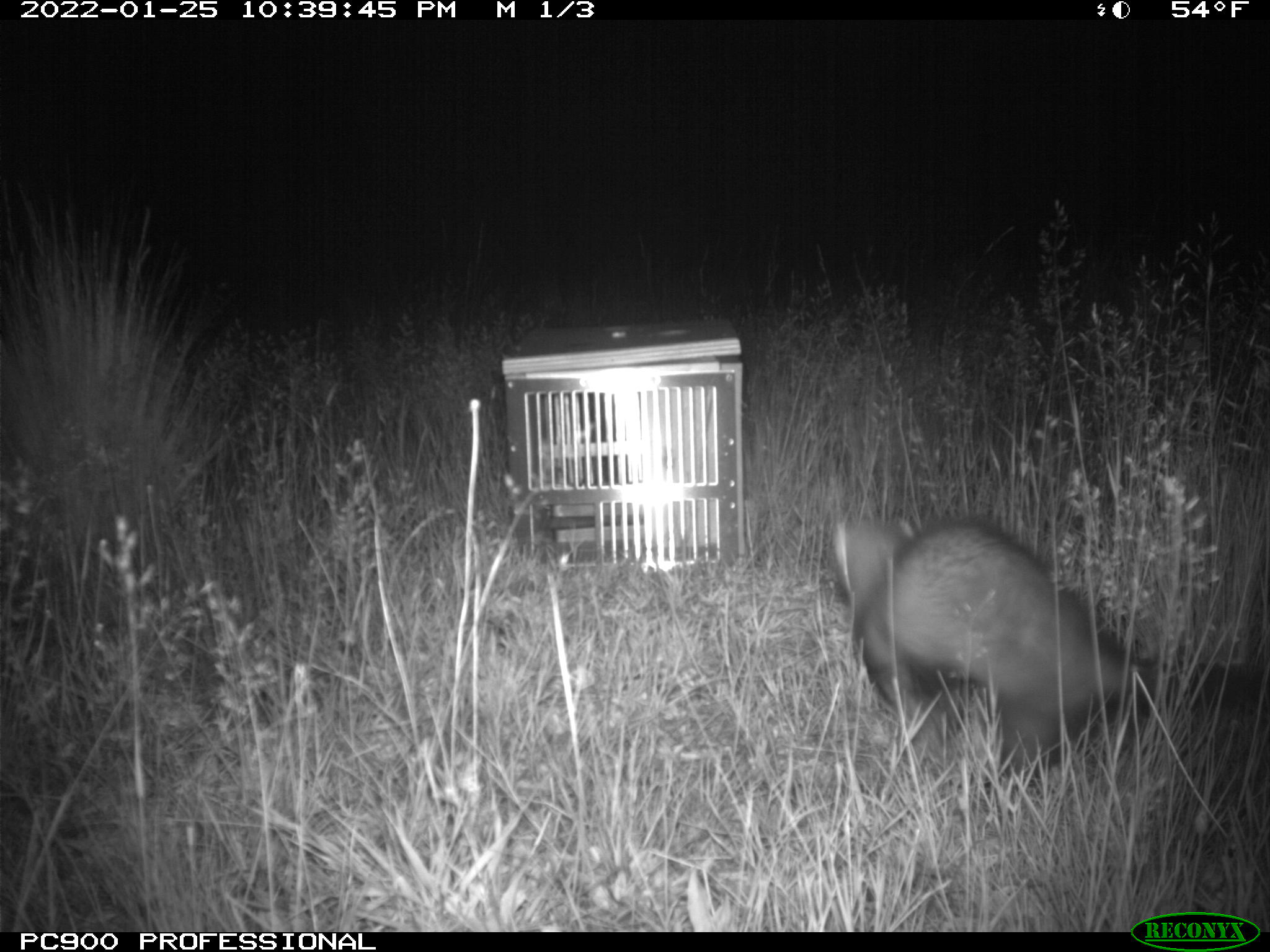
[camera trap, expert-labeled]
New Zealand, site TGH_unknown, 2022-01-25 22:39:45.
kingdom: Animalia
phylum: Chordata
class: Mammalia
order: Carnivora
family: Mustelidae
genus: Mustela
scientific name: Mustela furo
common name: ferret